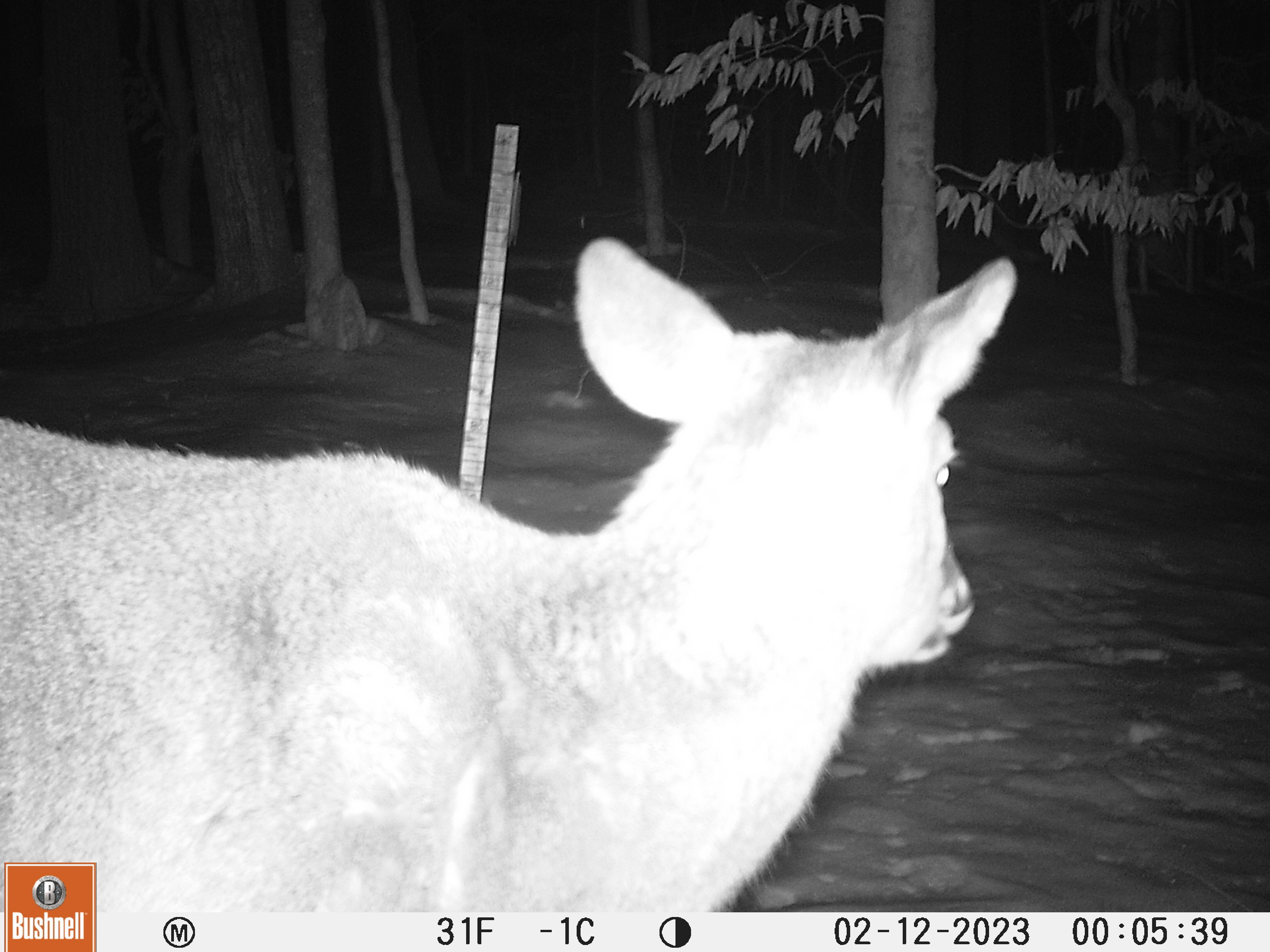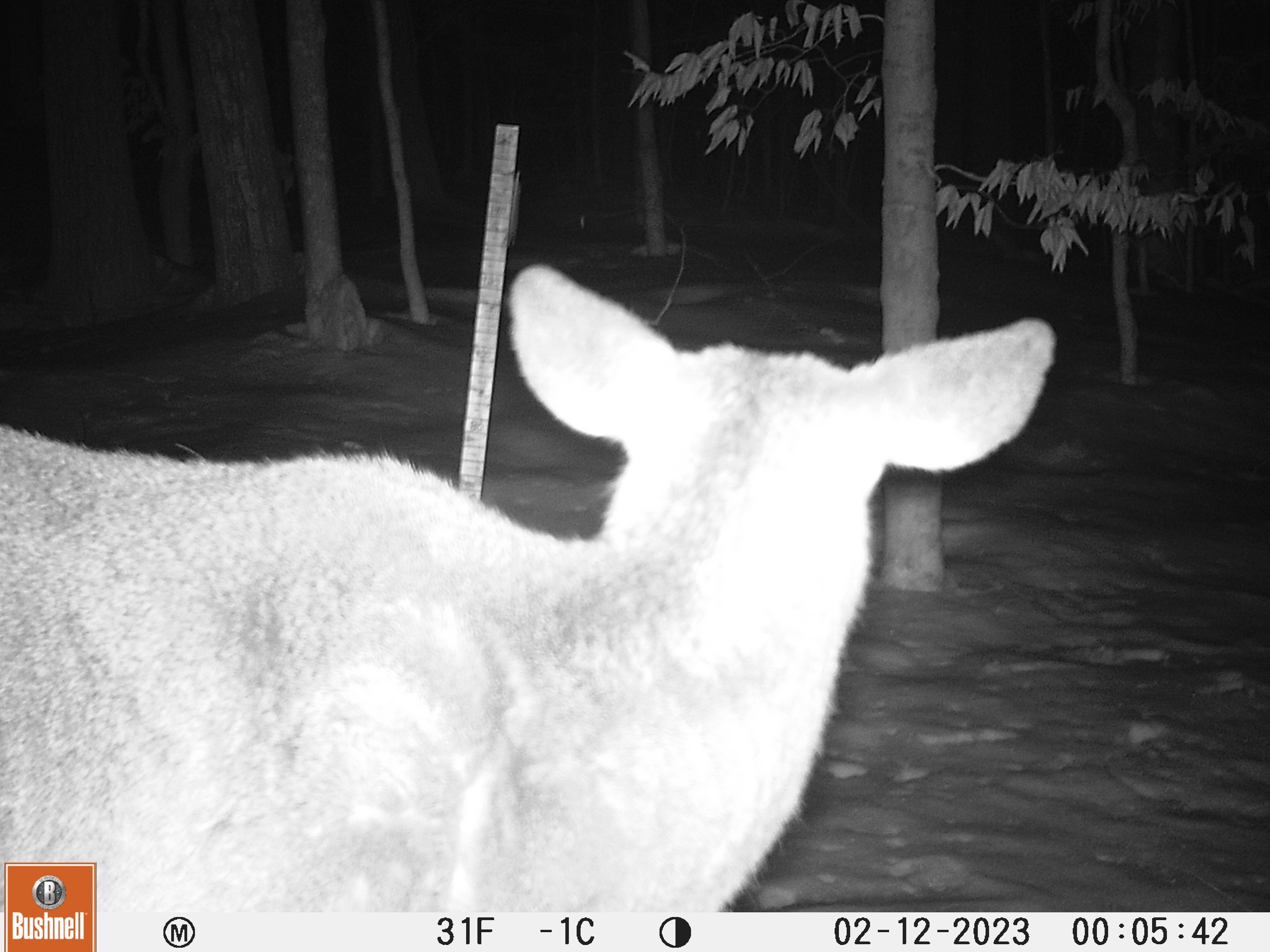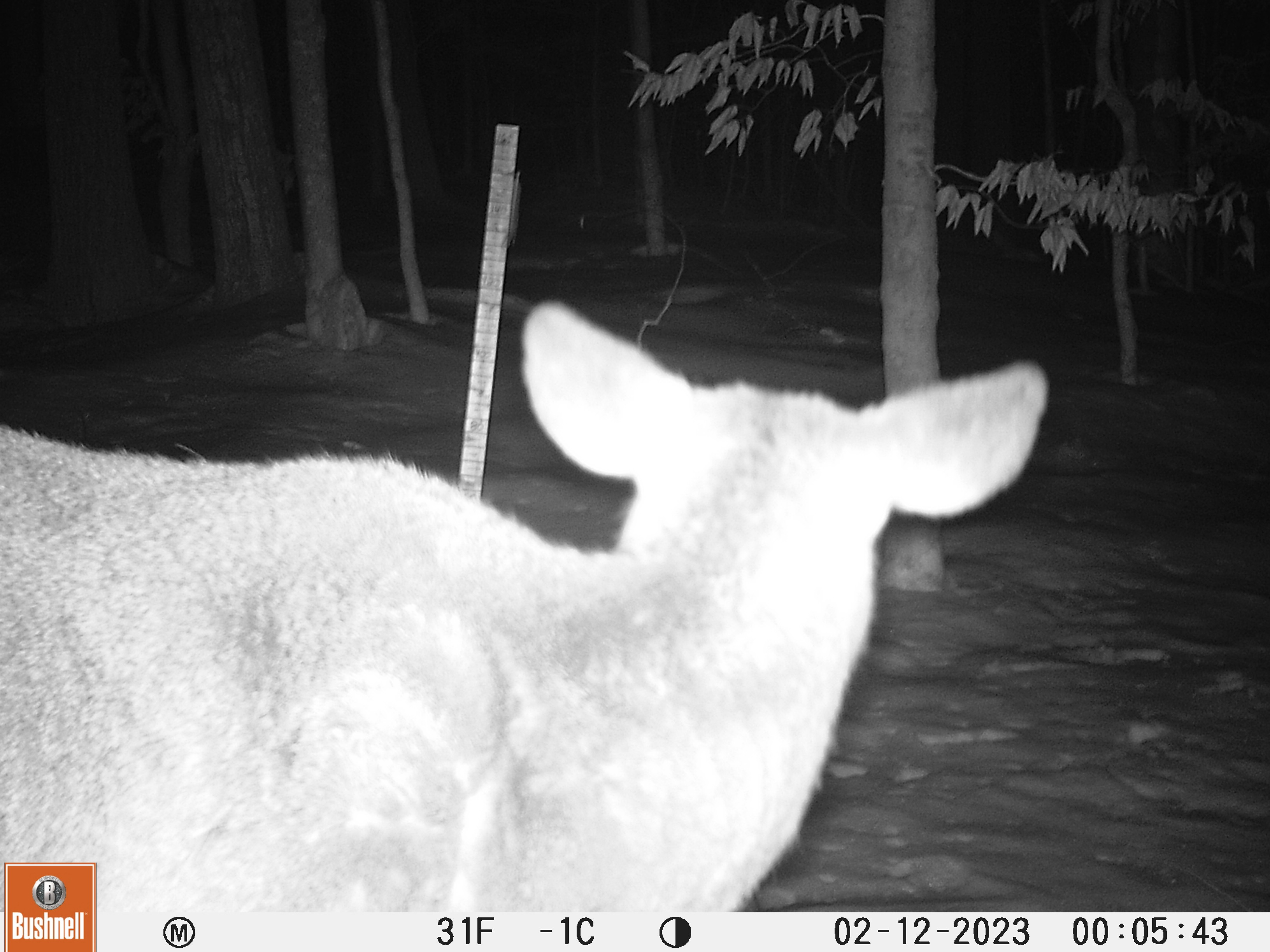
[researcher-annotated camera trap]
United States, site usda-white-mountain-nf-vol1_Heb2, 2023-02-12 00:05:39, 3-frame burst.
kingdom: Animalia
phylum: Chordata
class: Mammalia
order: Artiodactyla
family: Cervidae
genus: Odocoileus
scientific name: Odocoileus virginianus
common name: white-tailed deer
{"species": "white-tailed deer (Odocoileus virginianus)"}